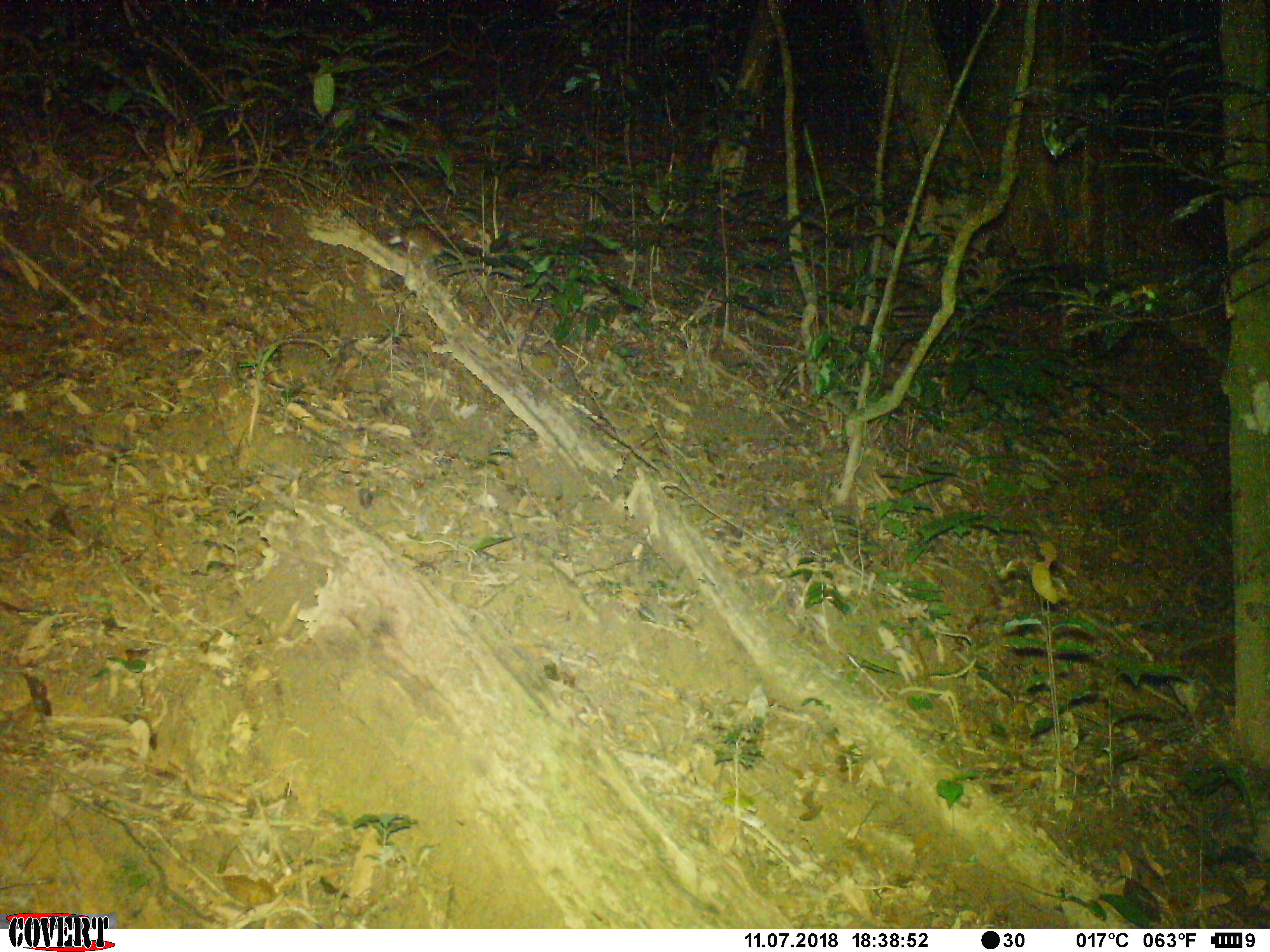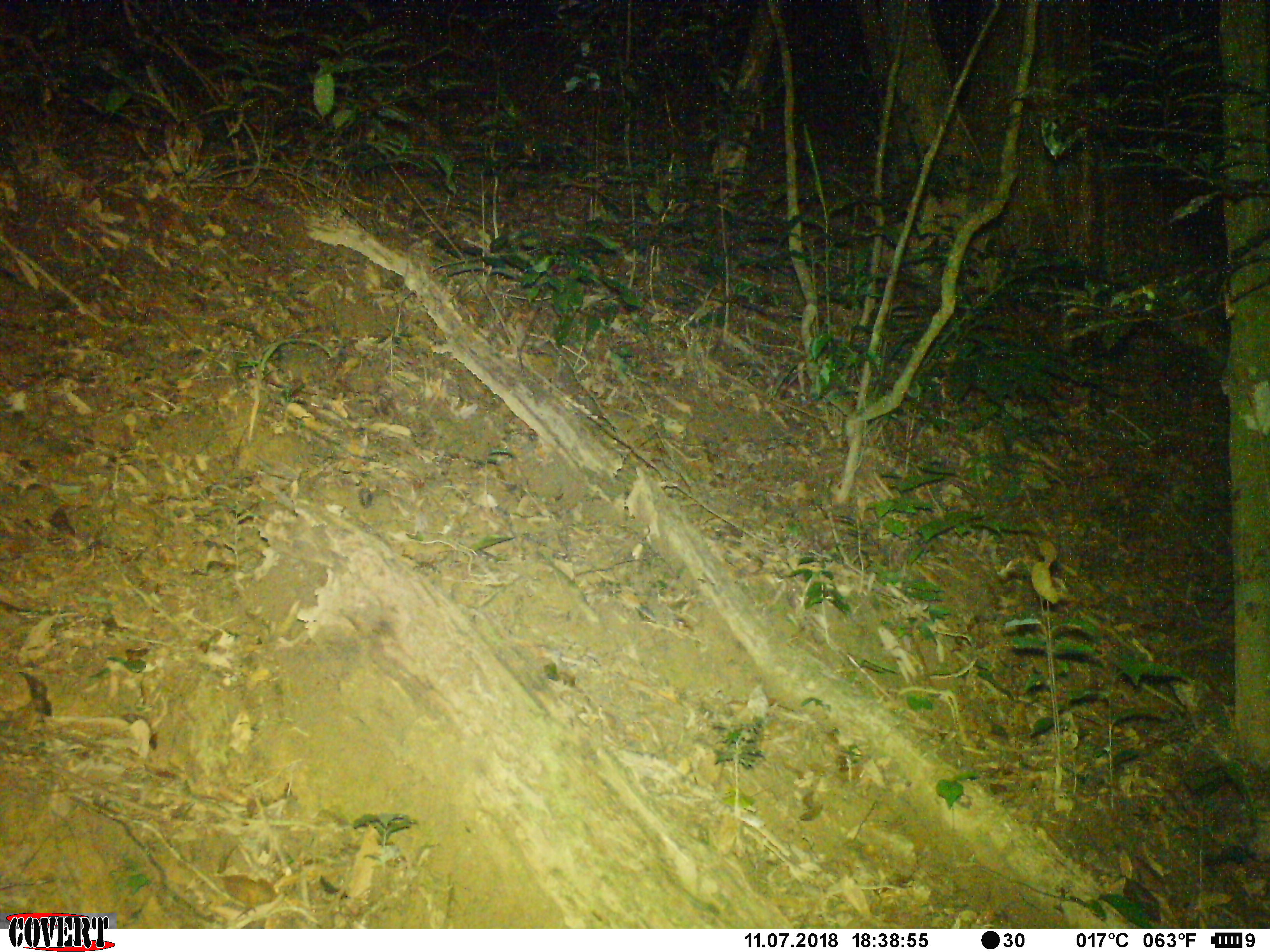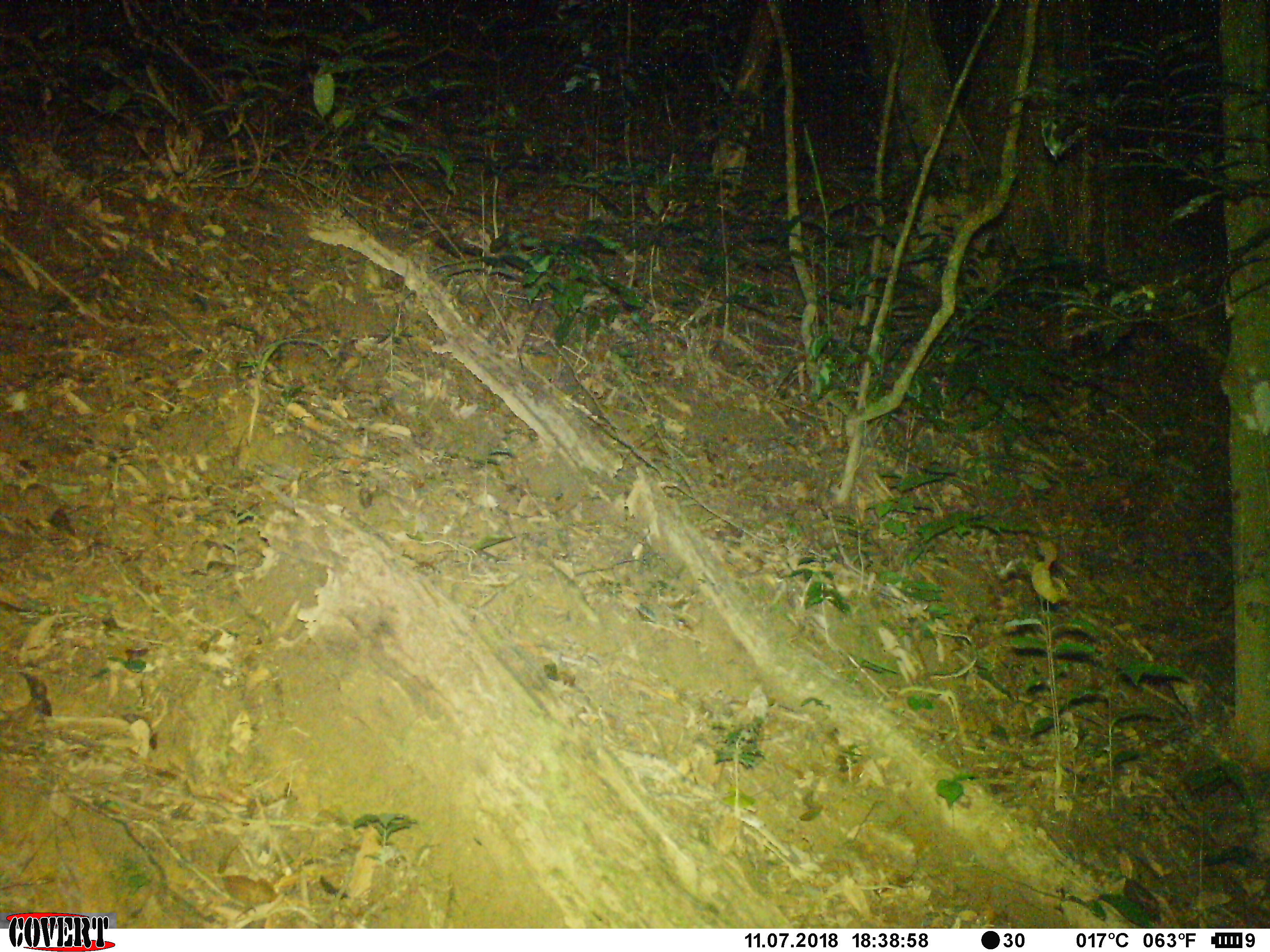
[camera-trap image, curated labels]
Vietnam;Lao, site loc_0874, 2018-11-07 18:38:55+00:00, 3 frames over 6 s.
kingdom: Animalia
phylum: Chordata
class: Mammalia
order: Rodentia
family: Muridae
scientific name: Muridae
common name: old-world mice and rats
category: unidentified murid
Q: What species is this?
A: Unidentified murid (old-world mice and rats) (Muridae).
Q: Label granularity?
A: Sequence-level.